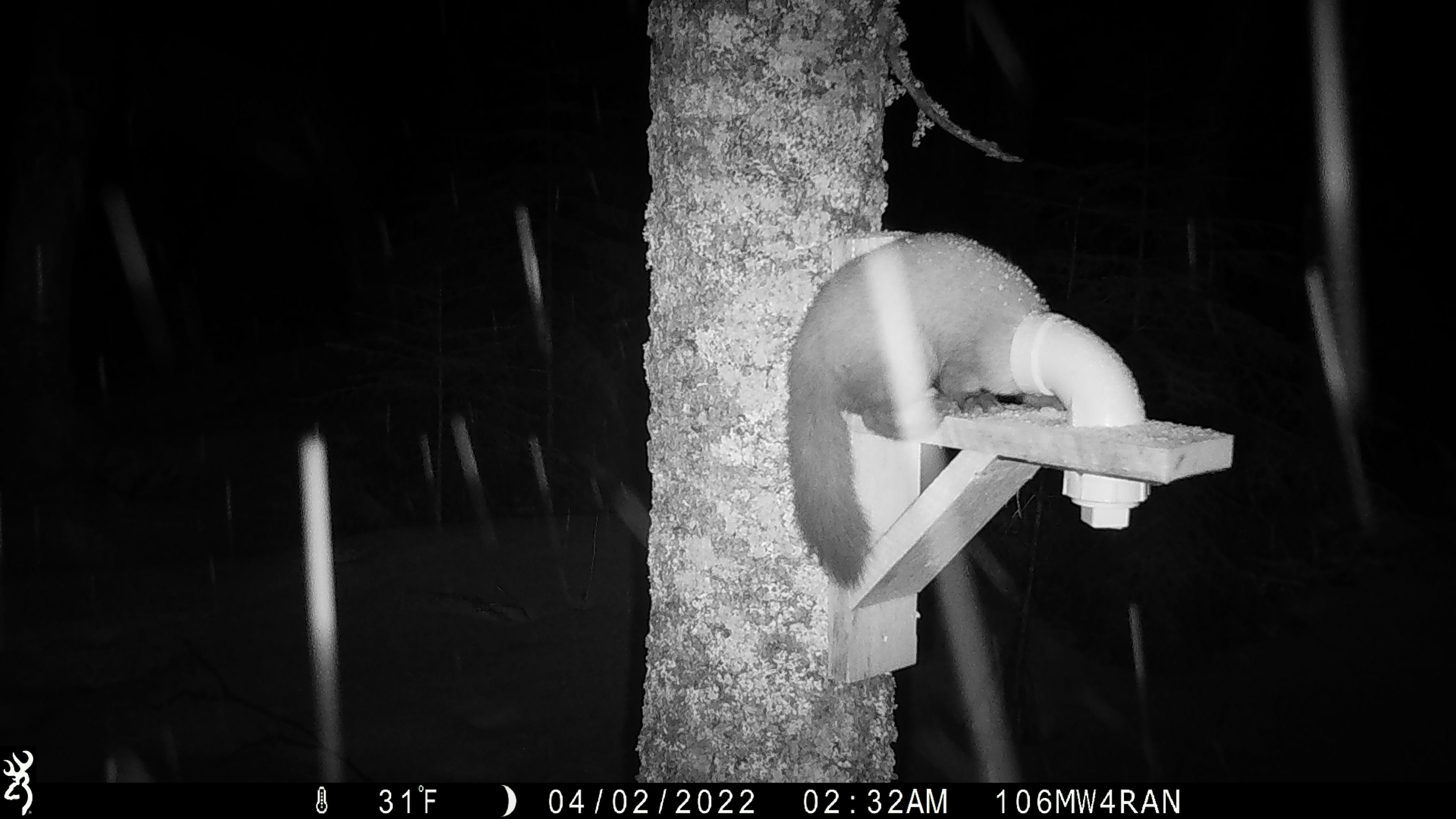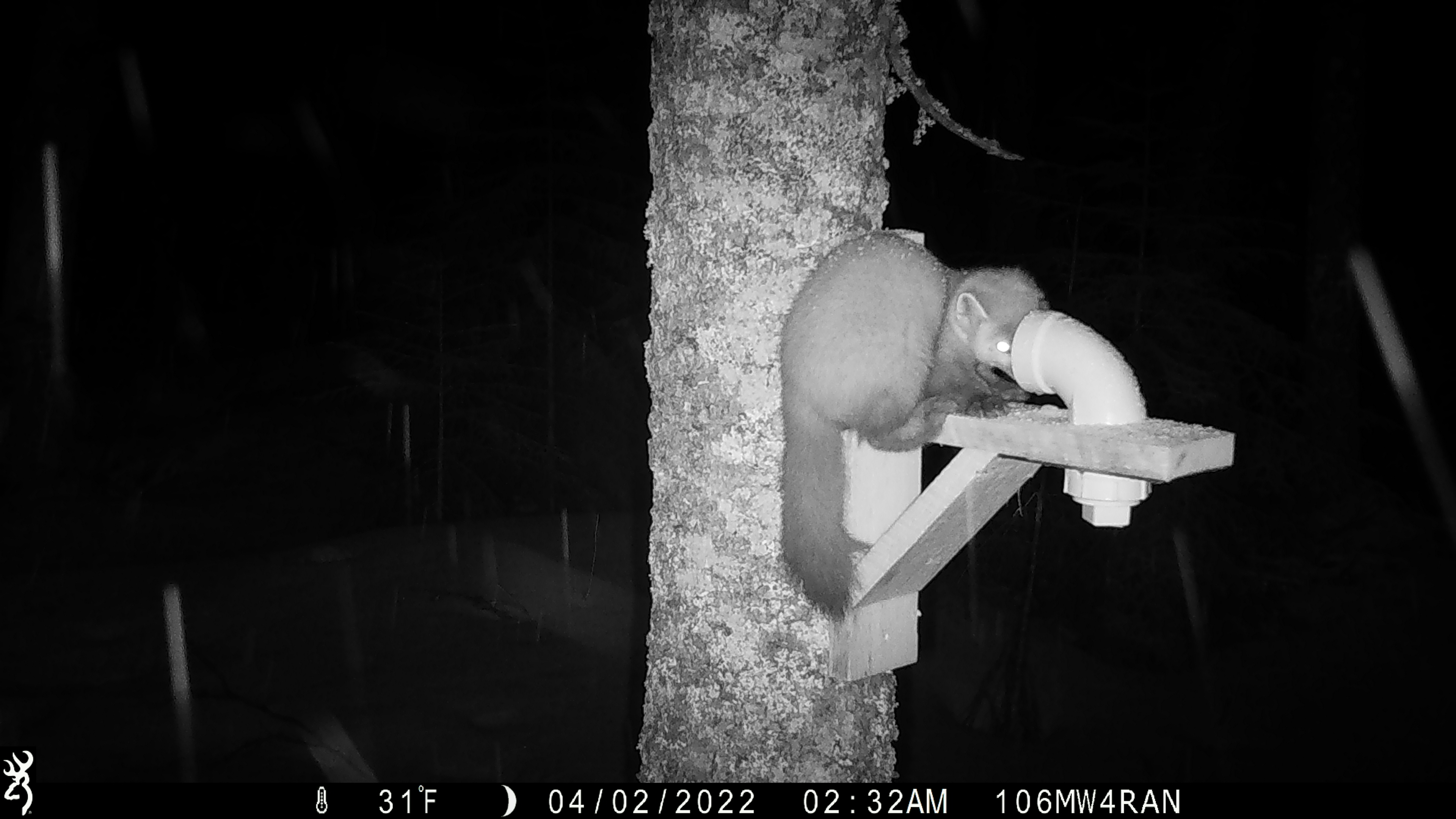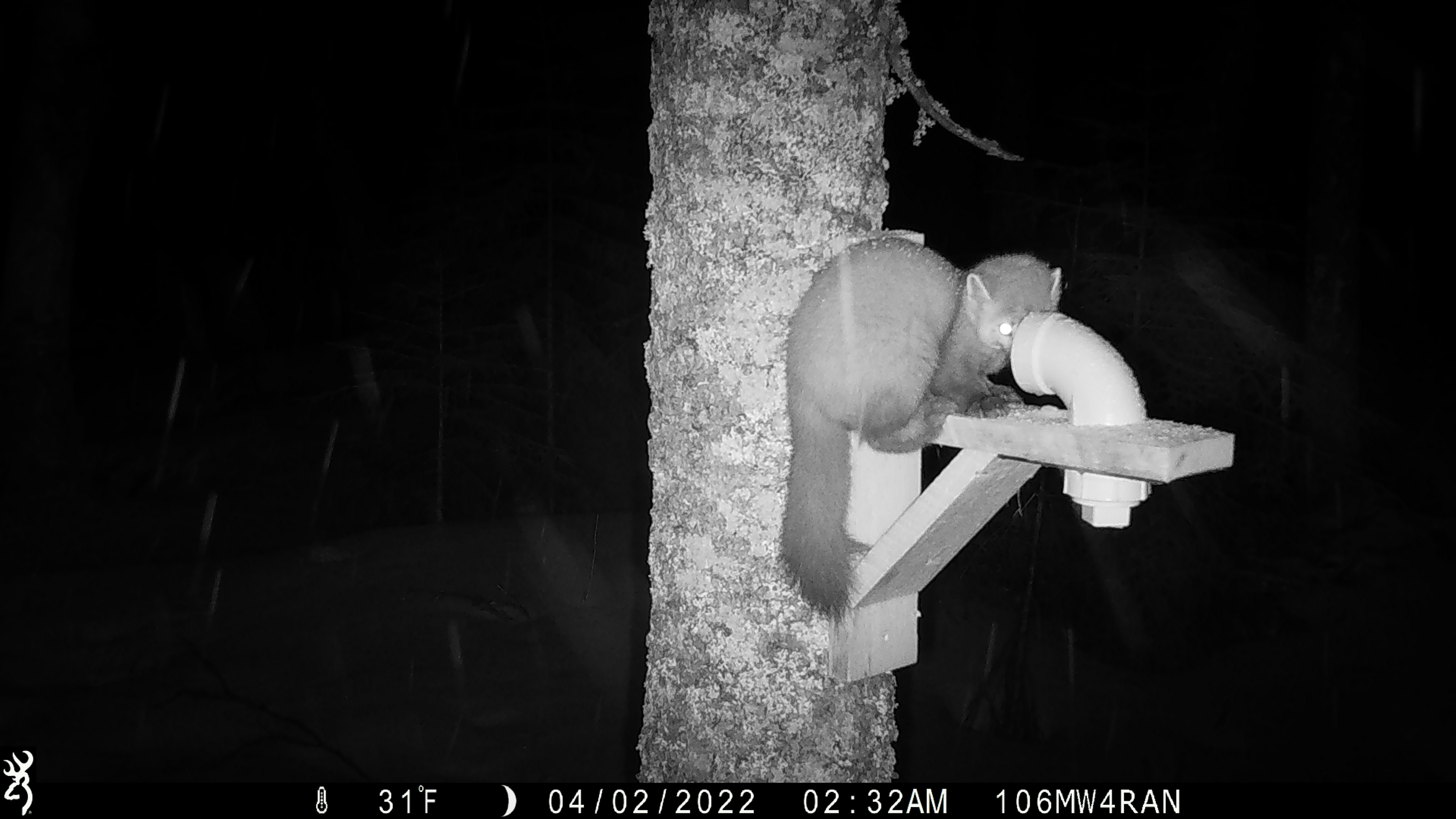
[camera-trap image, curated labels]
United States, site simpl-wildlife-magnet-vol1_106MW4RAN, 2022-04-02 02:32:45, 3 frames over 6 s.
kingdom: Animalia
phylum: Chordata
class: Mammalia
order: Carnivora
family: Mustelidae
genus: Martes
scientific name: Martes americana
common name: american marten